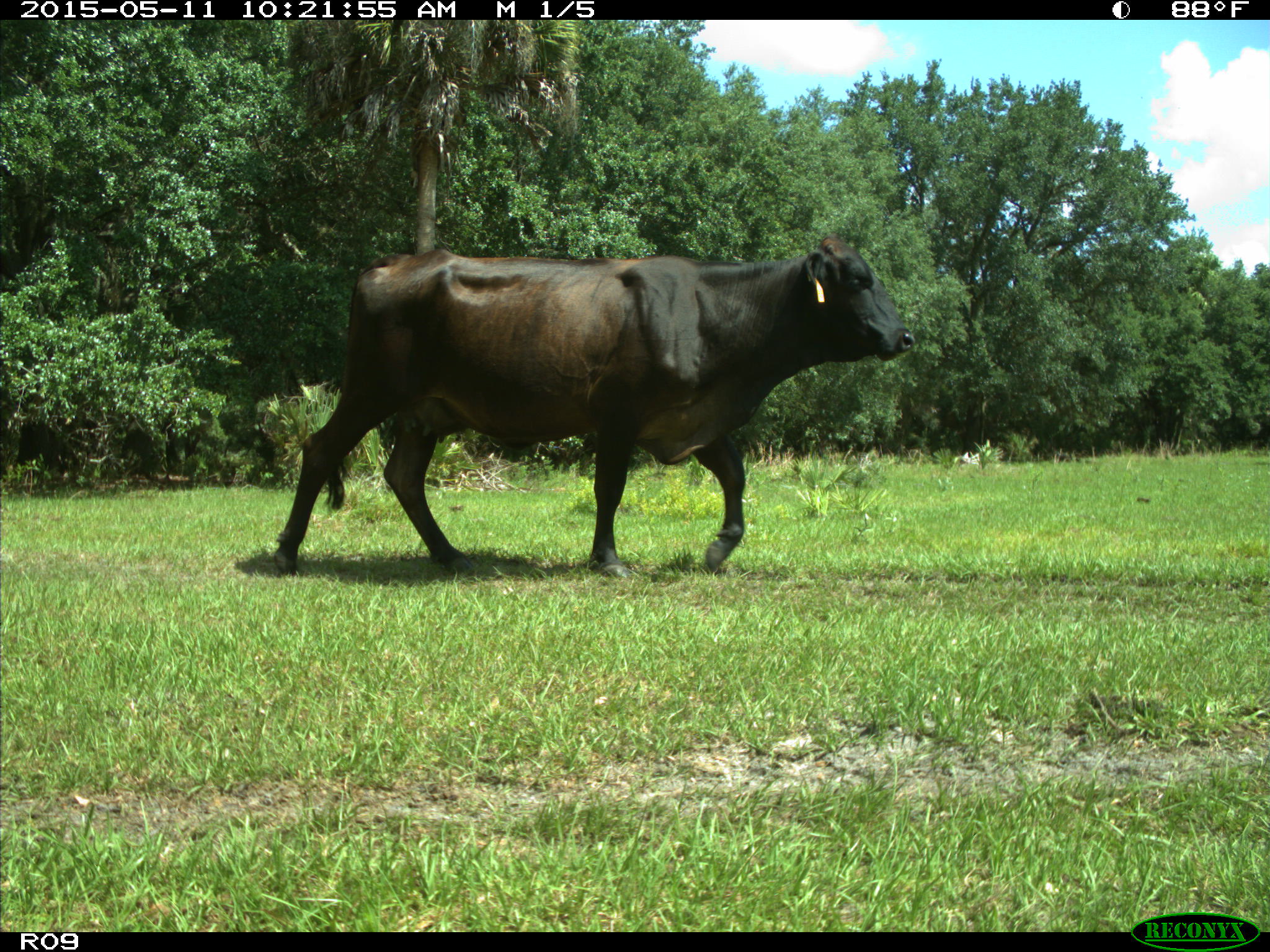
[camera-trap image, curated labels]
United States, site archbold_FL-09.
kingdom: Animalia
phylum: Chordata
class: Mammalia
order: Artiodactyla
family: Bovidae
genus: Bos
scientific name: Bos taurus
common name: domestic cow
Bos taurus (domestic cow).